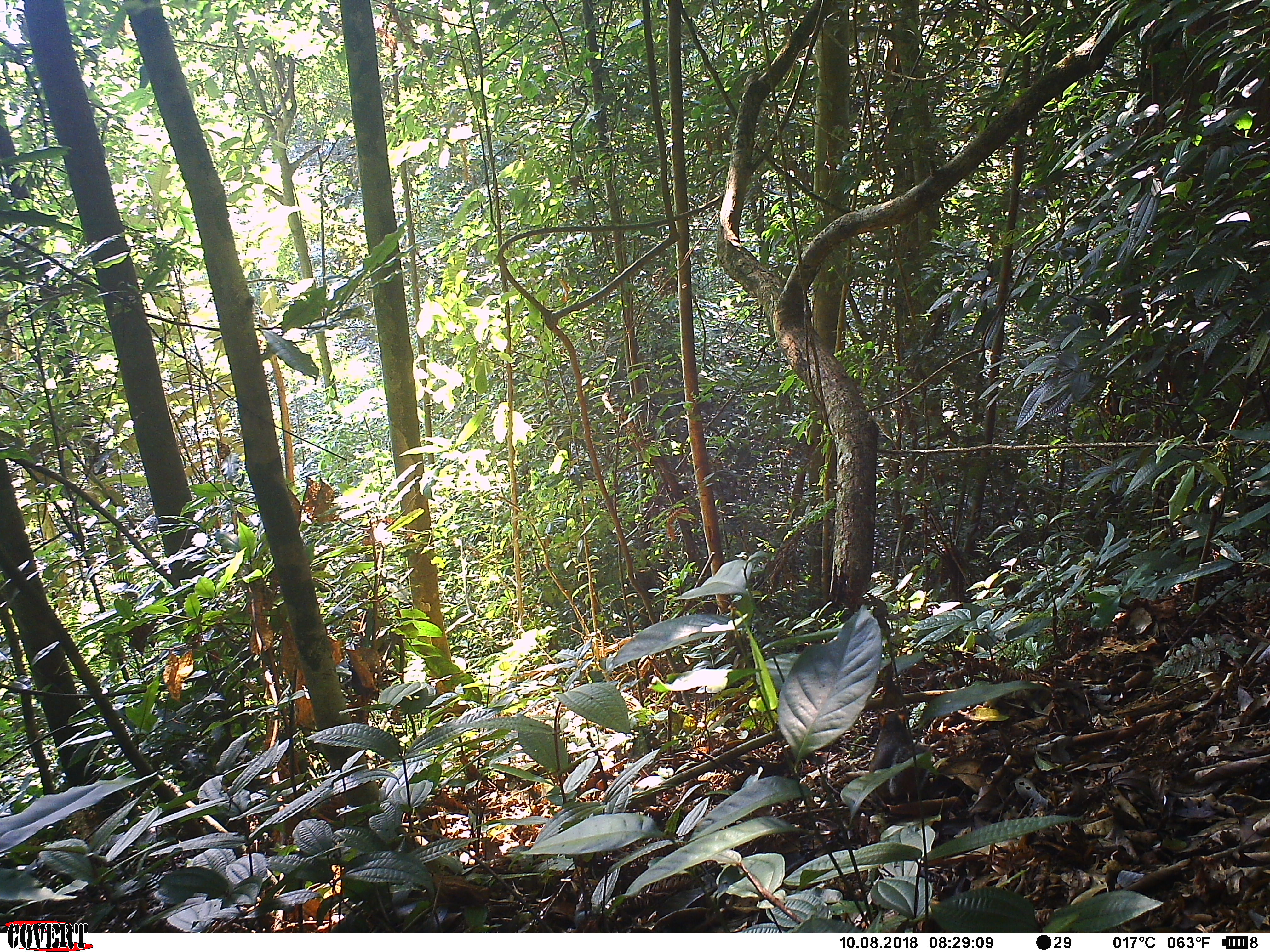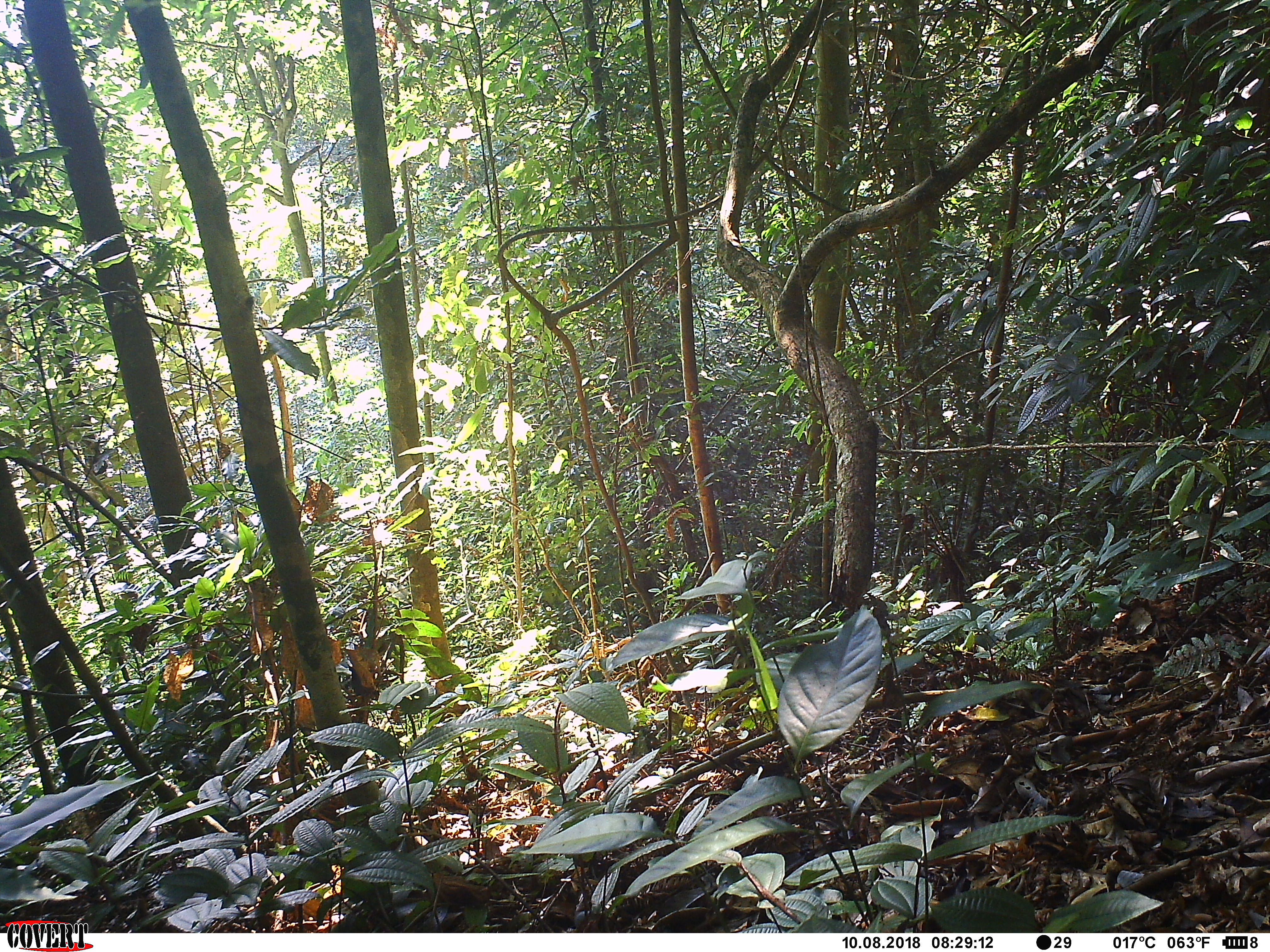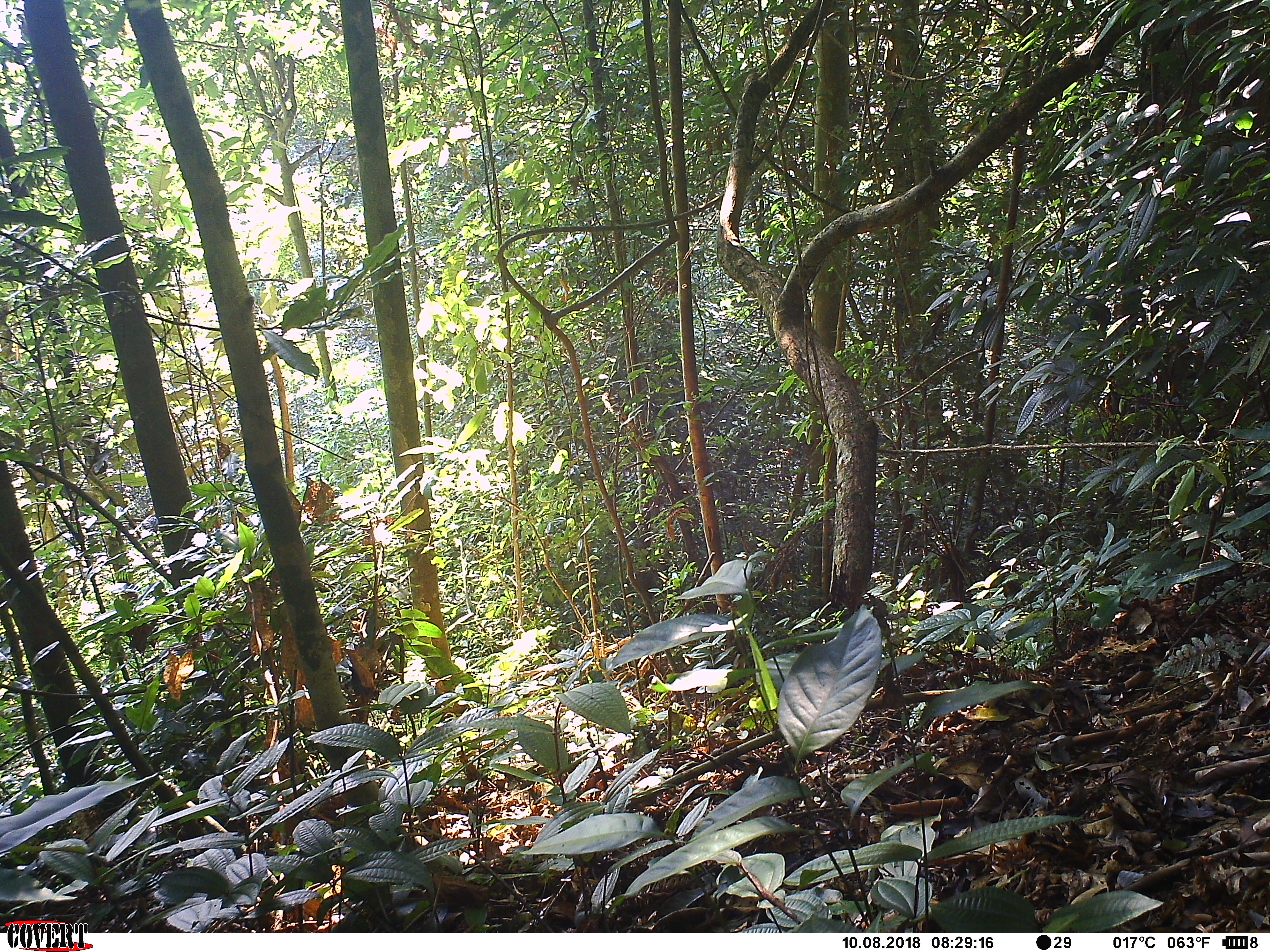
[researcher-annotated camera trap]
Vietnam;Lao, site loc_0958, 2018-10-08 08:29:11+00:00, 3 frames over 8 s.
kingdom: Animalia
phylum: Chordata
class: Mammalia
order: Rodentia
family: Sciuridae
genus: Dremomys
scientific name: Dremomys rufigenis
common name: red-cheeked squirrel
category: red cheeked squirrel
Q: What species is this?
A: Red cheeked squirrel (red-cheeked squirrel) (Dremomys rufigenis).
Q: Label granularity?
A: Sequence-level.